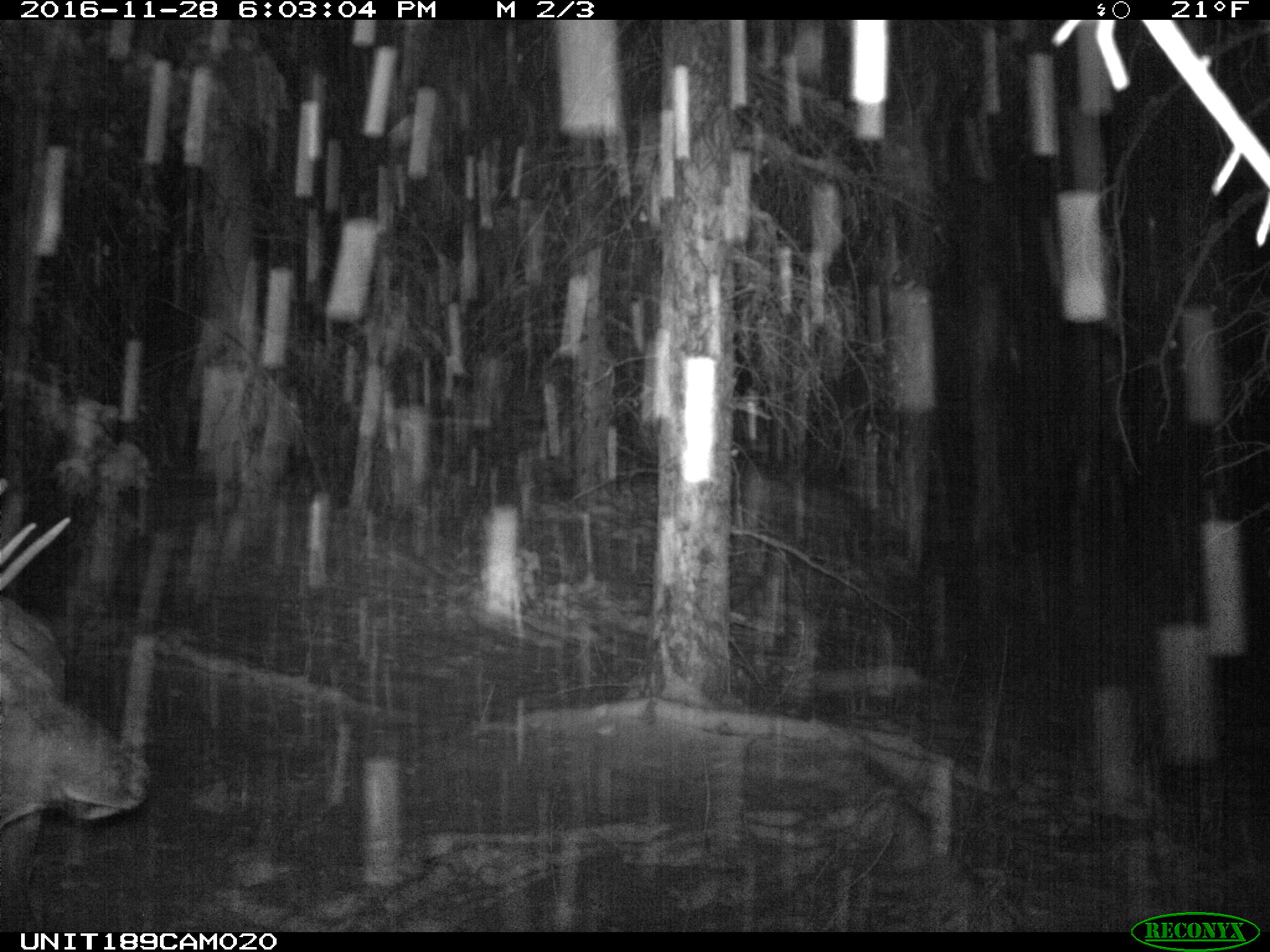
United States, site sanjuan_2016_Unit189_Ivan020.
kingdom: Animalia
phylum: Chordata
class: Mammalia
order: Artiodactyla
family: Cervidae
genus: Cervus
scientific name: Cervus elaphus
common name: red deer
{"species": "Cervus elaphus (red deer)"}